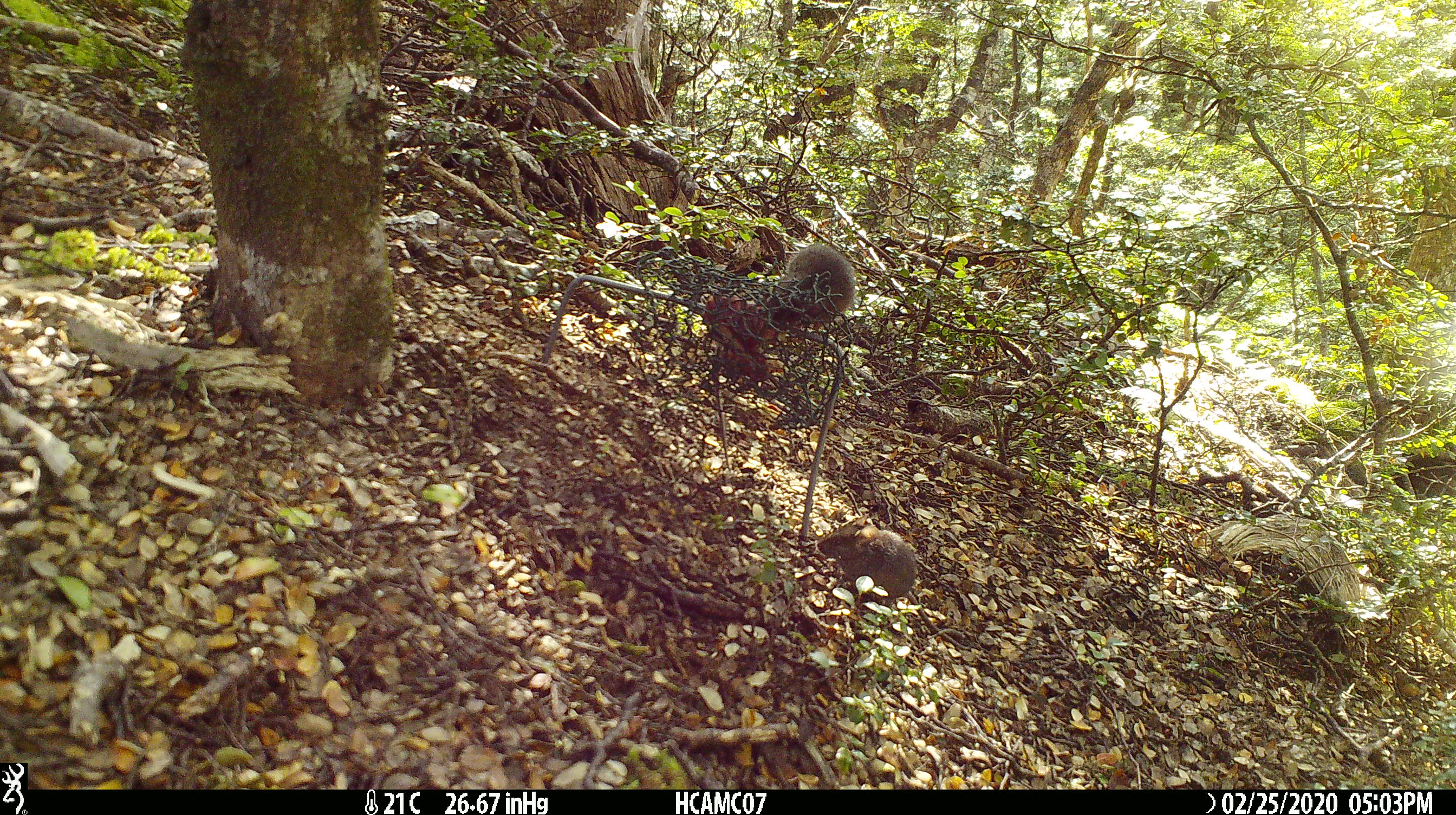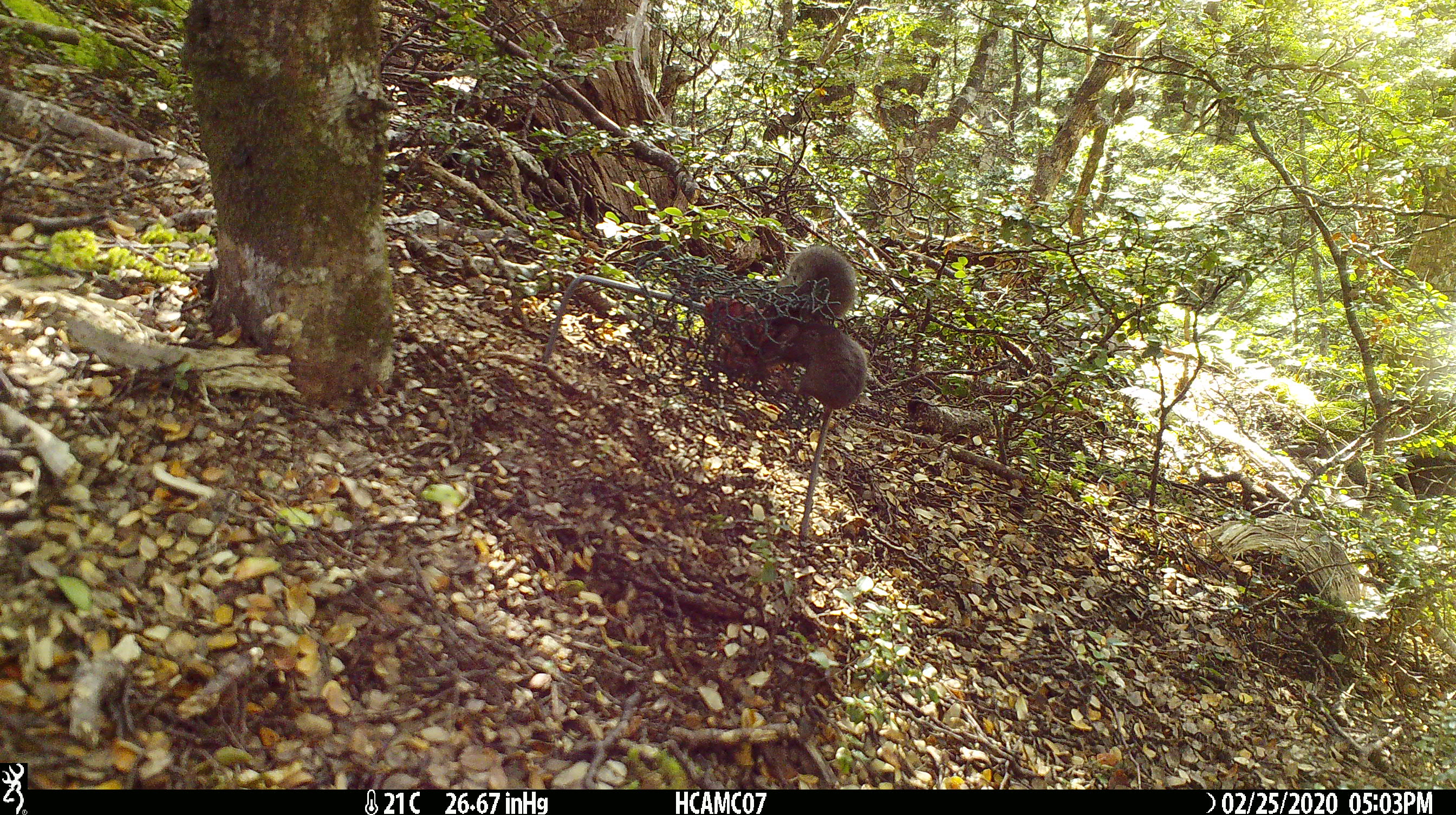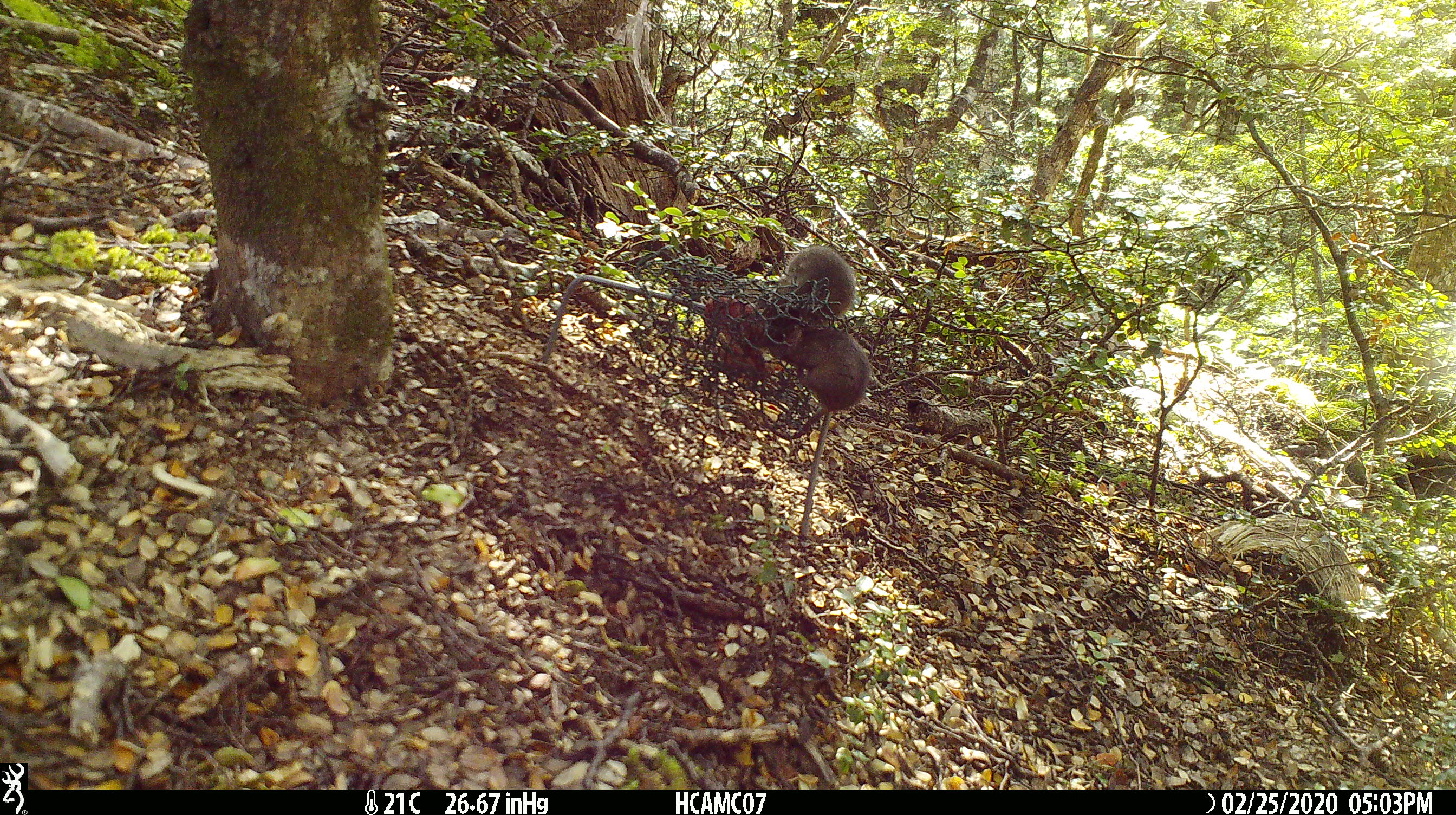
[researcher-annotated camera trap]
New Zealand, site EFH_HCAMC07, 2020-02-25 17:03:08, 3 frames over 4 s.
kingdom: Animalia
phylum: Chordata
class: Mammalia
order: Rodentia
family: Muridae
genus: Mus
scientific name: Mus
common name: mouse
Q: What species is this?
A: Mouse (Mus).